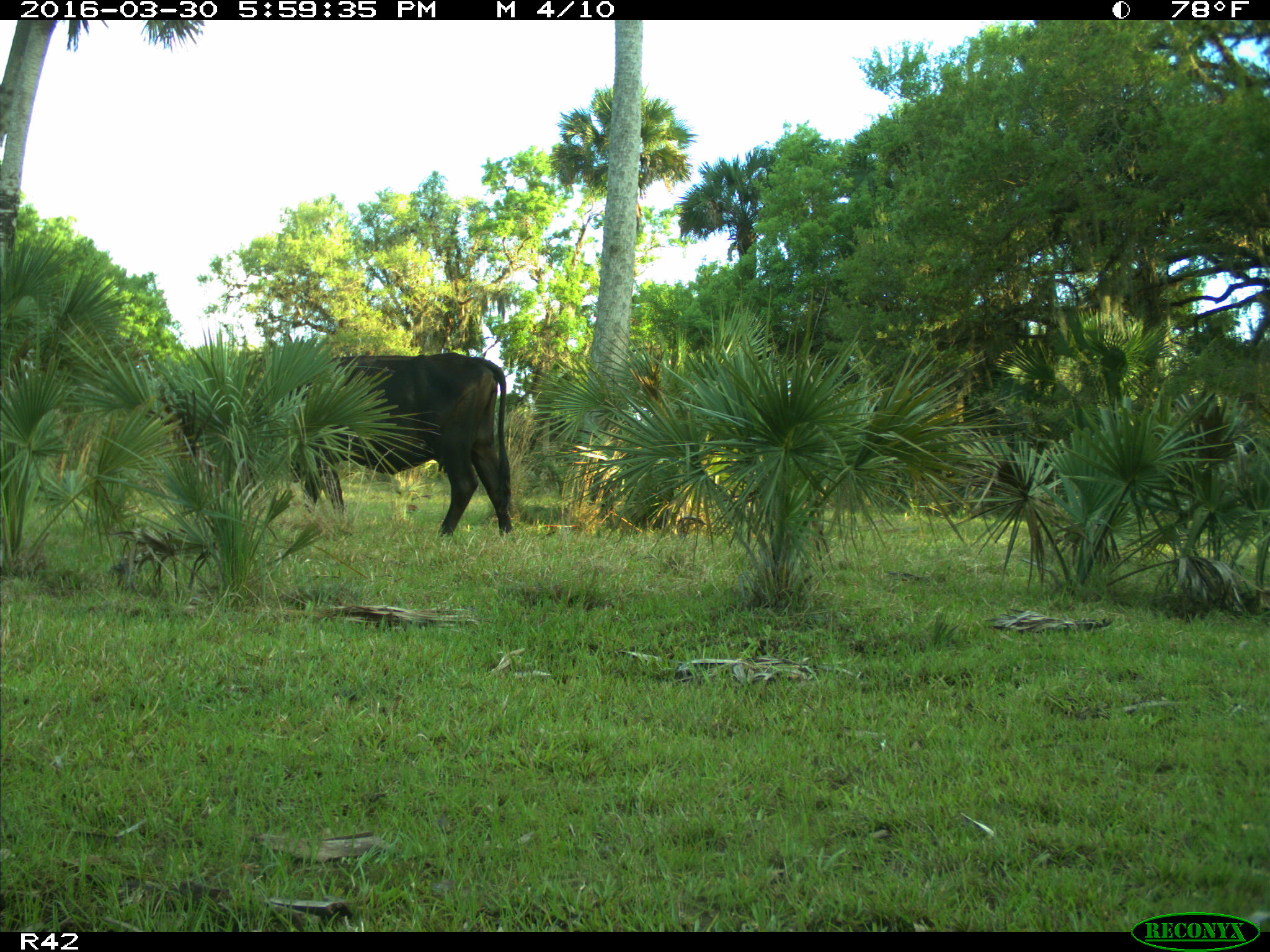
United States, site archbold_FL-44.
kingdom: Animalia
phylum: Chordata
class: Mammalia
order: Artiodactyla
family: Bovidae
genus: Bos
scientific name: Bos taurus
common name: domestic cow